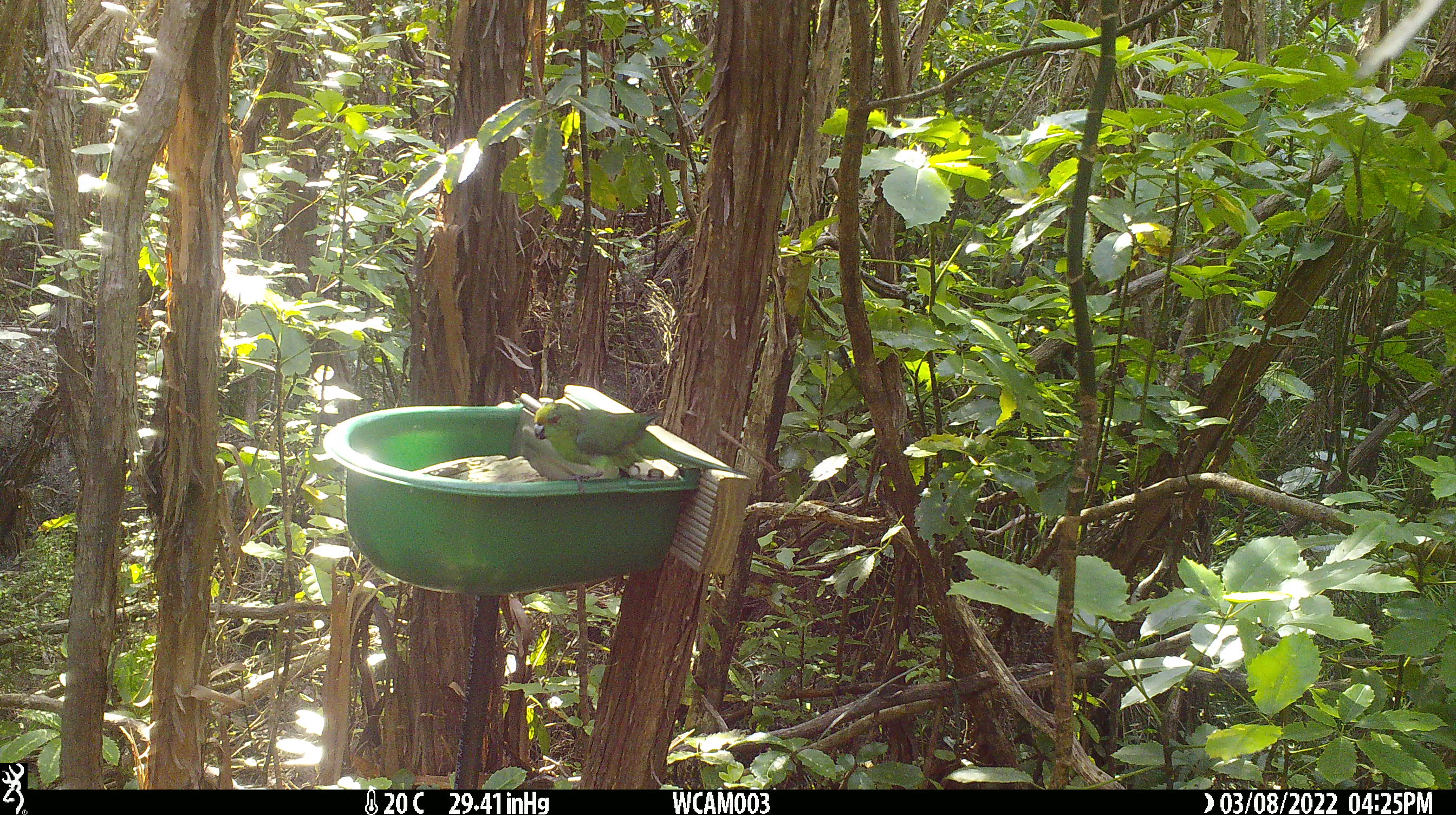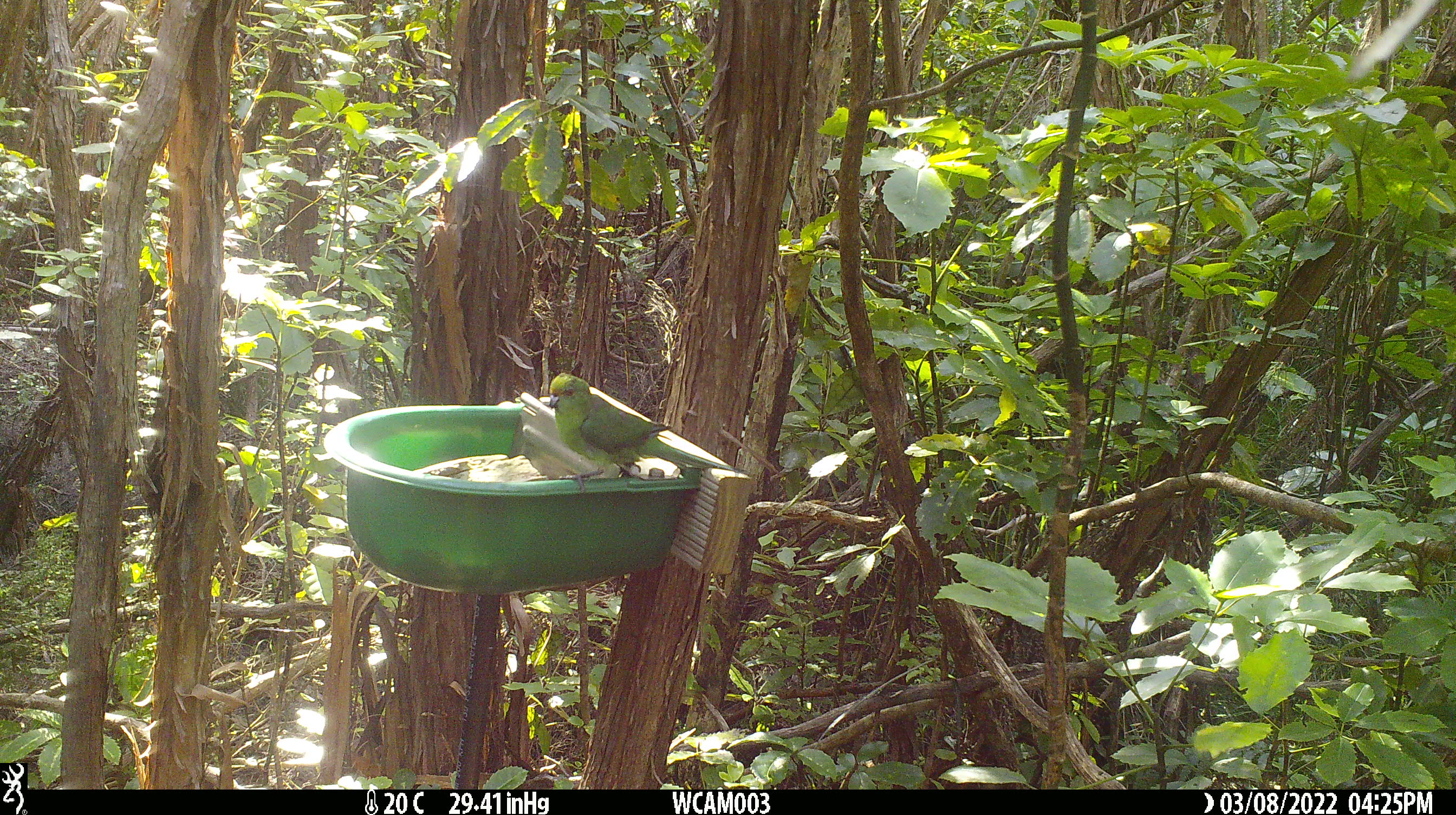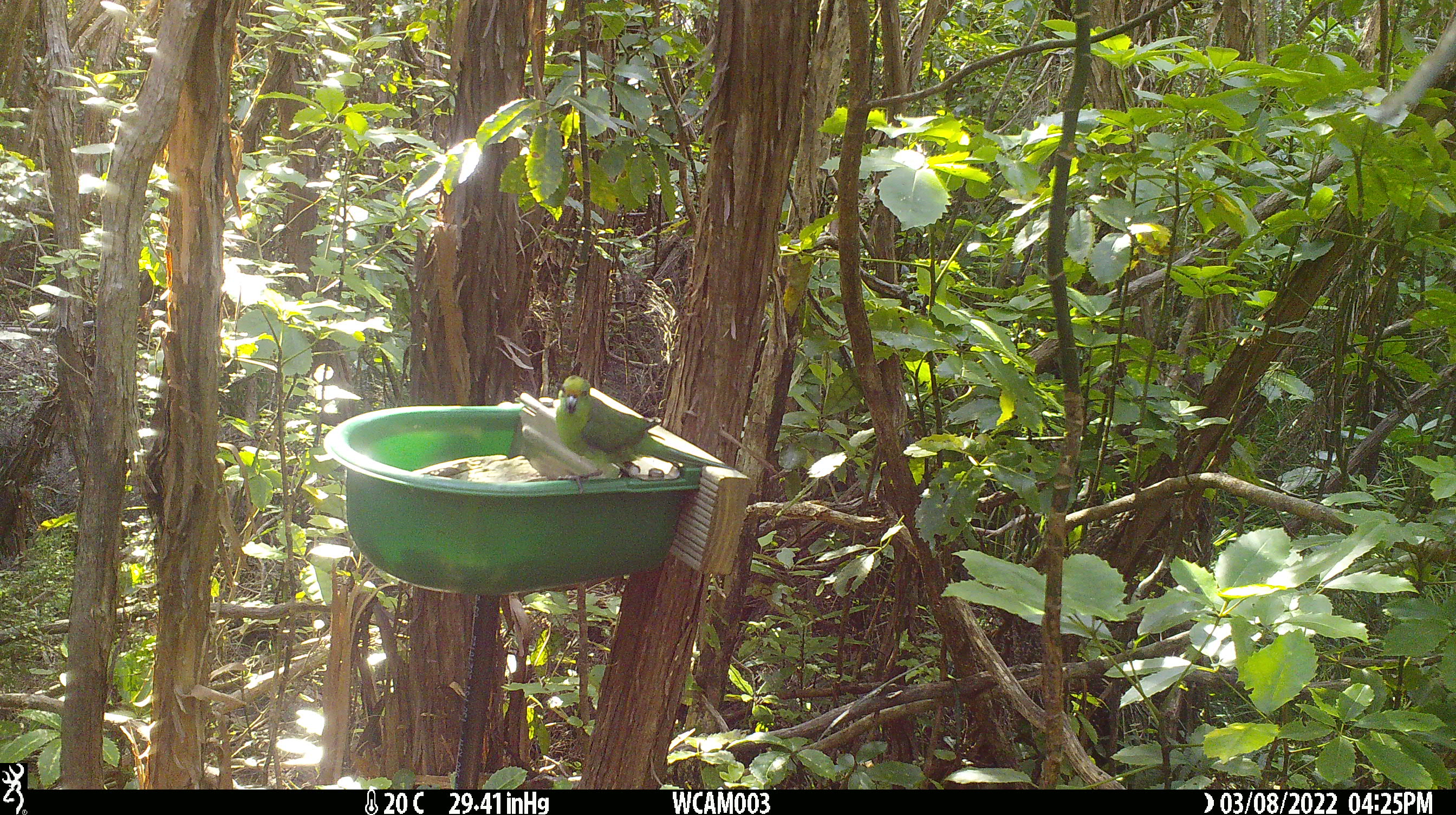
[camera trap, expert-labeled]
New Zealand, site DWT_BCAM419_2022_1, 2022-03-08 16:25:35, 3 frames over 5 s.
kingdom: Animalia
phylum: Chordata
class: Aves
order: Psittaciformes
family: Psittaculidae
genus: Cyanoramphus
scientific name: Cyanoramphus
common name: parakeet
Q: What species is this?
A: Parakeet (Cyanoramphus).